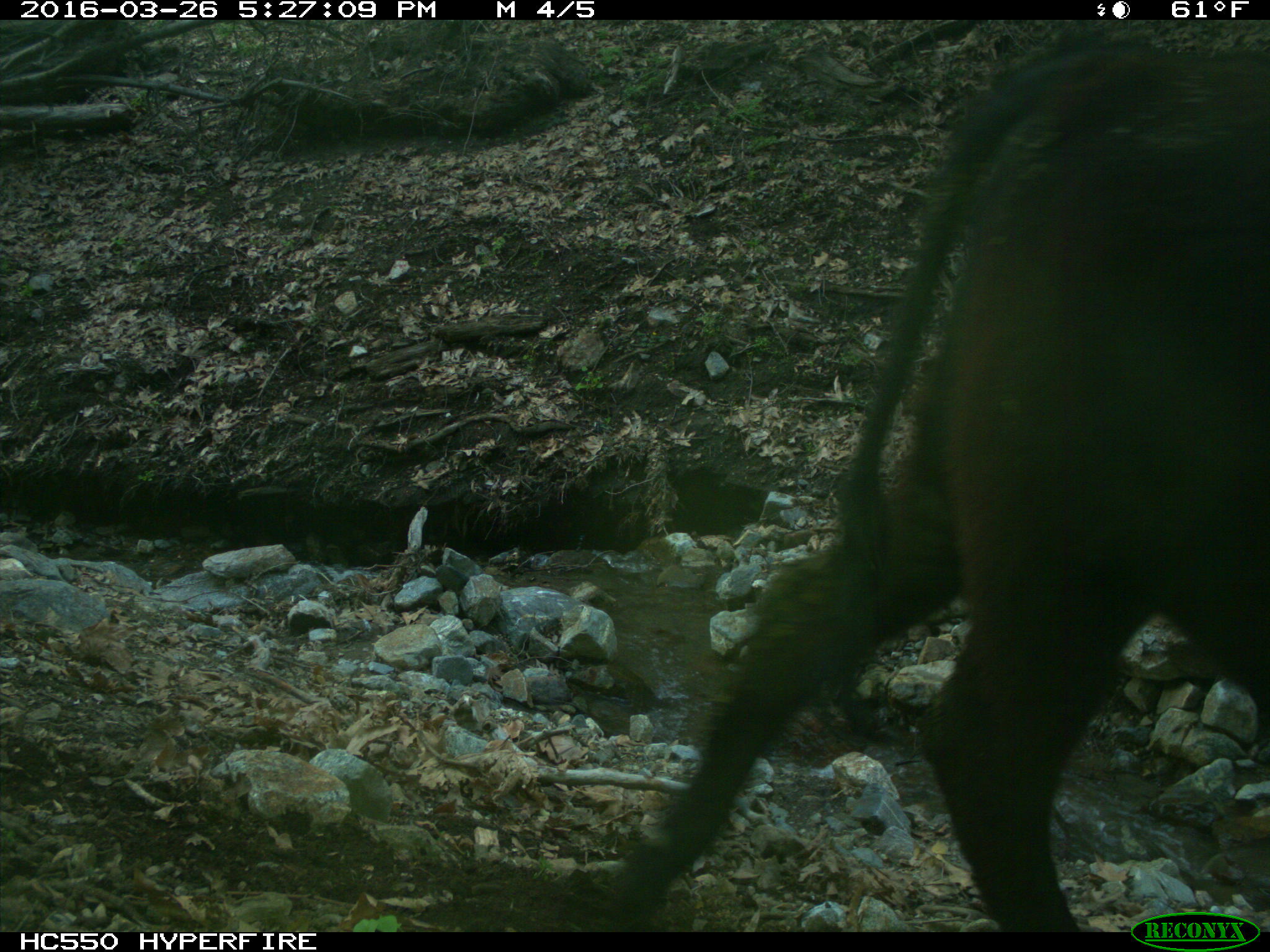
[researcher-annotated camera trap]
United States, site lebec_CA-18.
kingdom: Animalia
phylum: Chordata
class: Mammalia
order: Artiodactyla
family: Bovidae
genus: Bos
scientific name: Bos taurus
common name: domestic cow